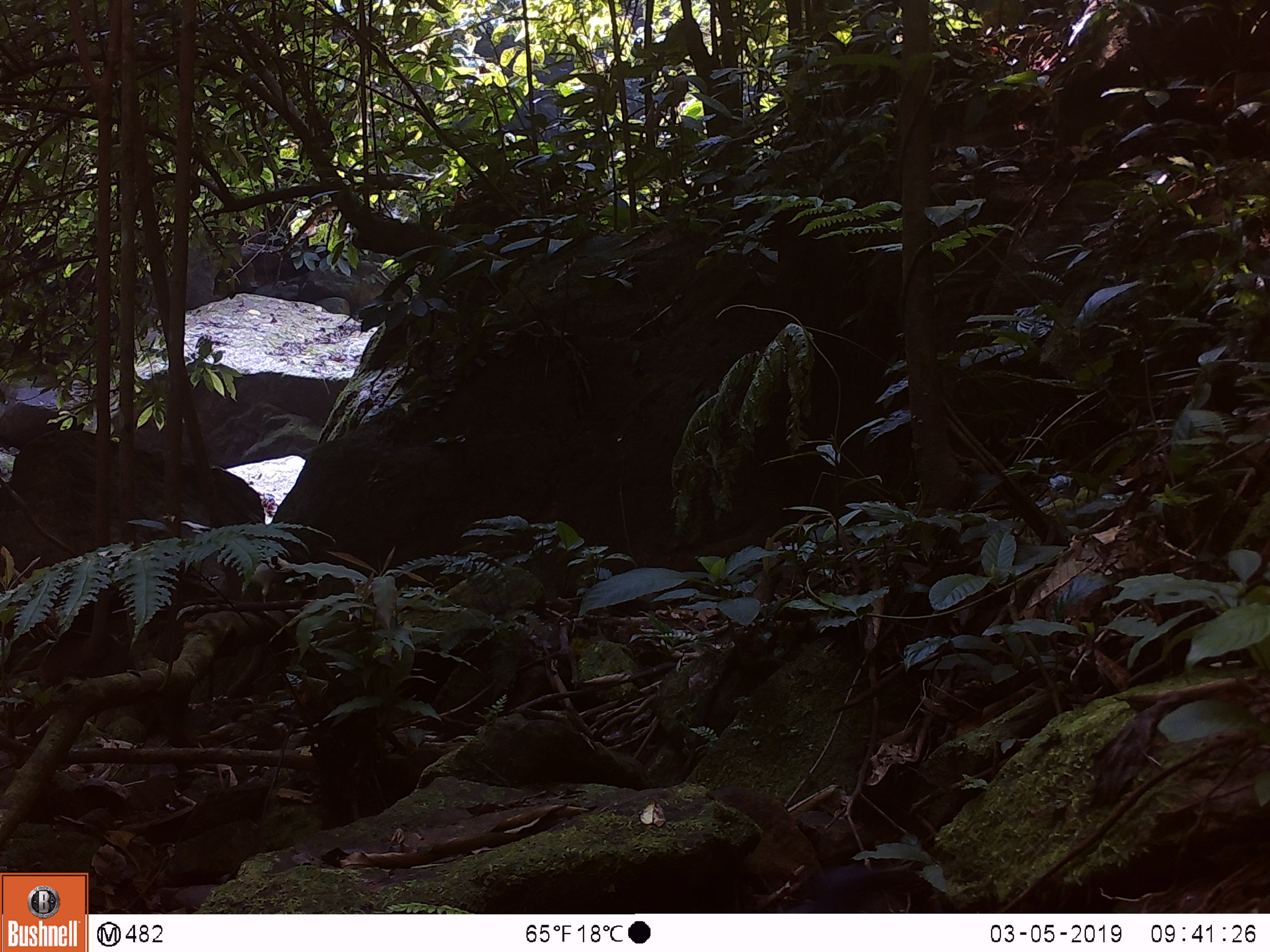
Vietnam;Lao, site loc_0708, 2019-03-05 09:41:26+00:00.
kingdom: Animalia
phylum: Chordata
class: Aves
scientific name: Aves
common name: bird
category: unidentified bird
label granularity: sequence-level